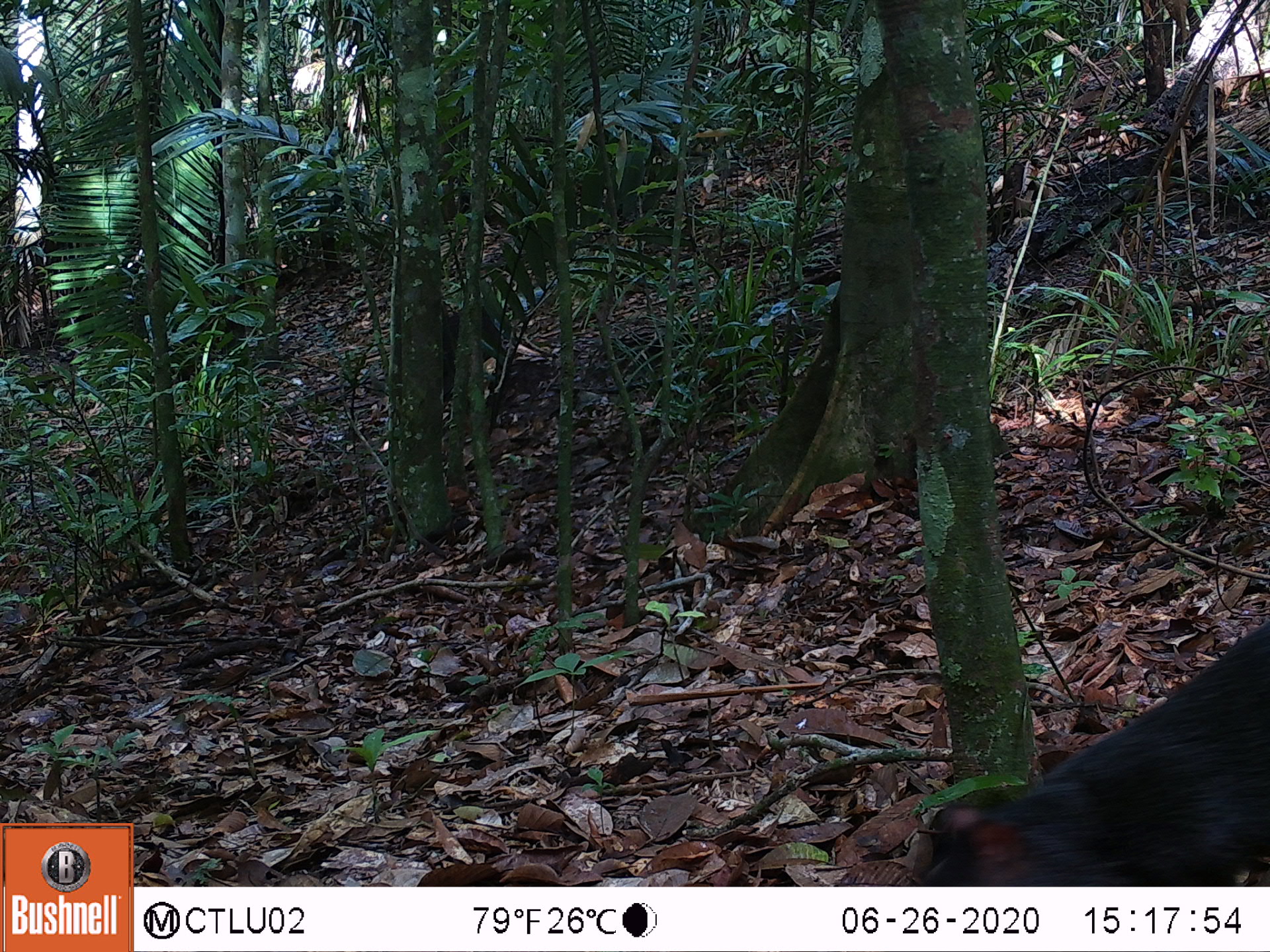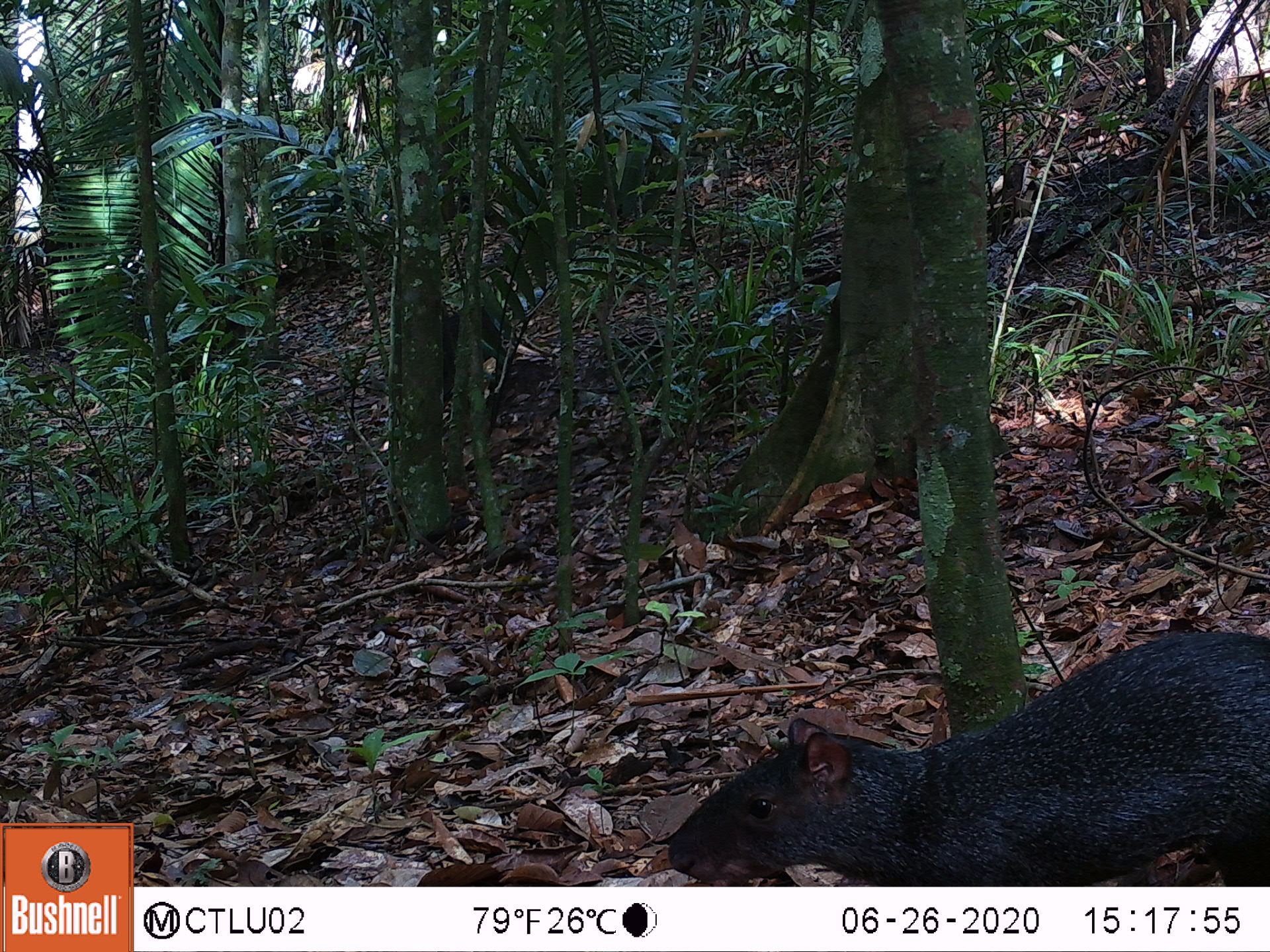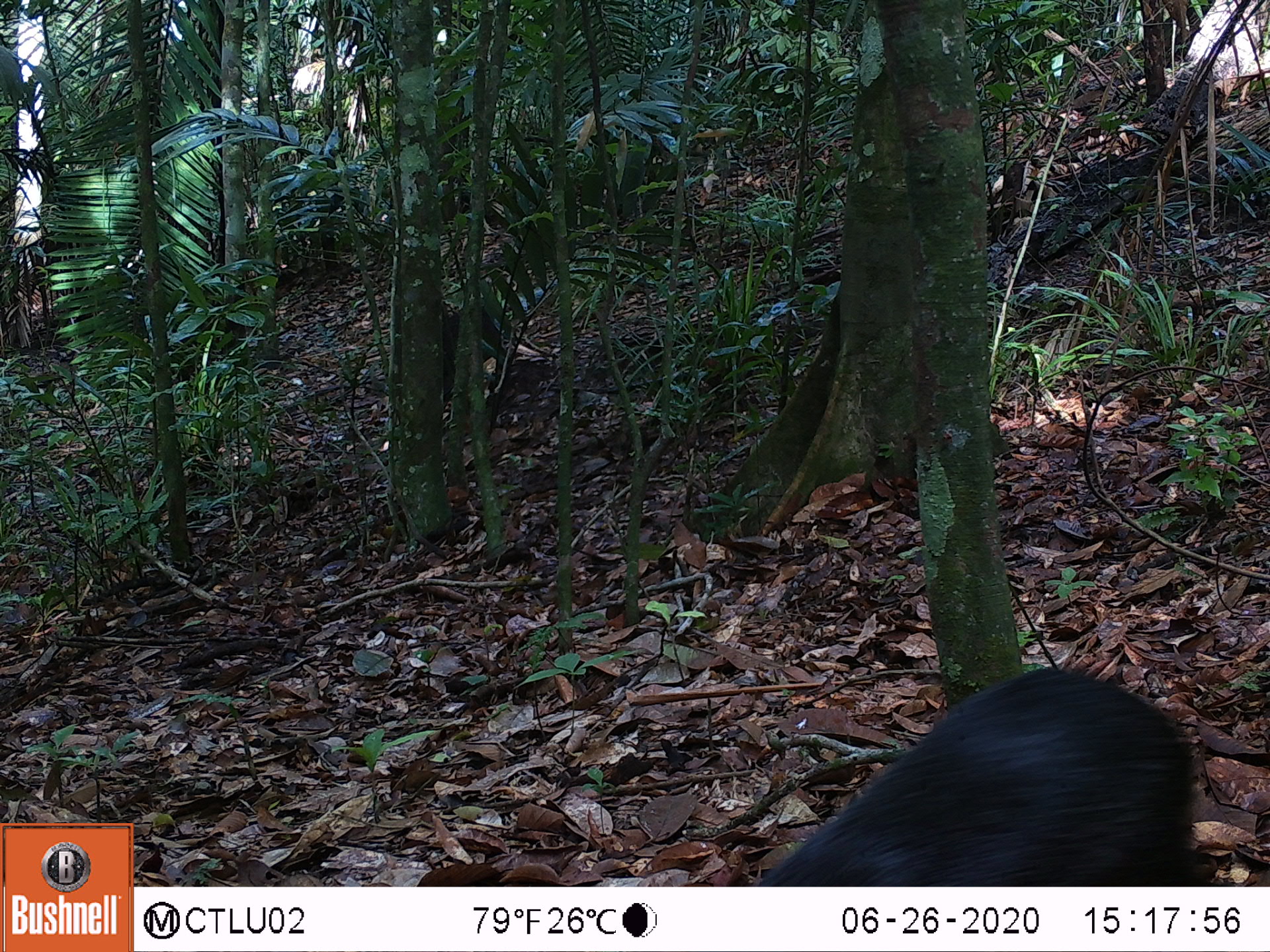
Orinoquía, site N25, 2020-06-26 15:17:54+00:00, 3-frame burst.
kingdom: Animalia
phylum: Chordata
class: Mammalia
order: Rodentia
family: Dasyproctidae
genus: Dasyprocta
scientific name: Dasyprocta fuliginosa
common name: black agouti